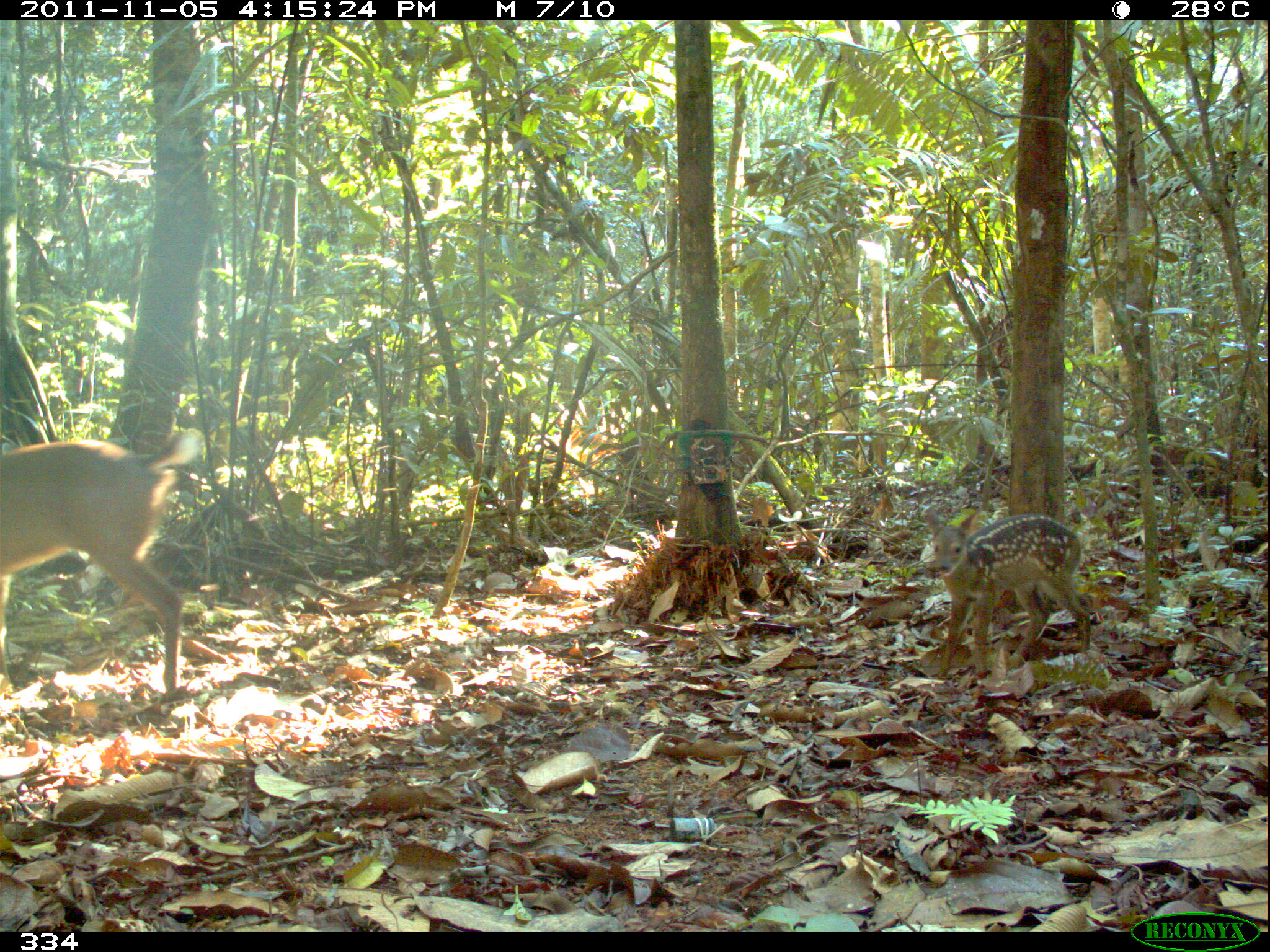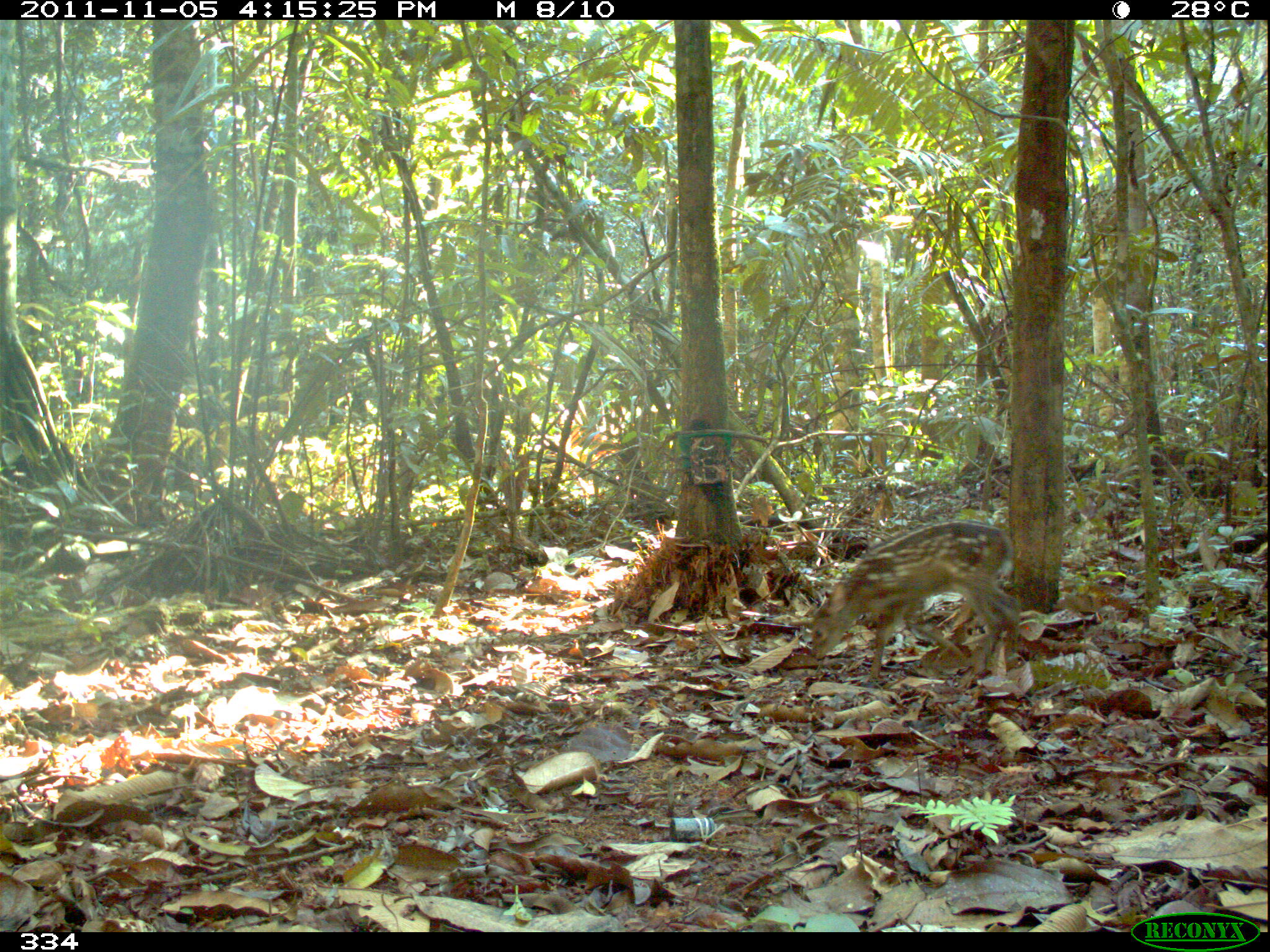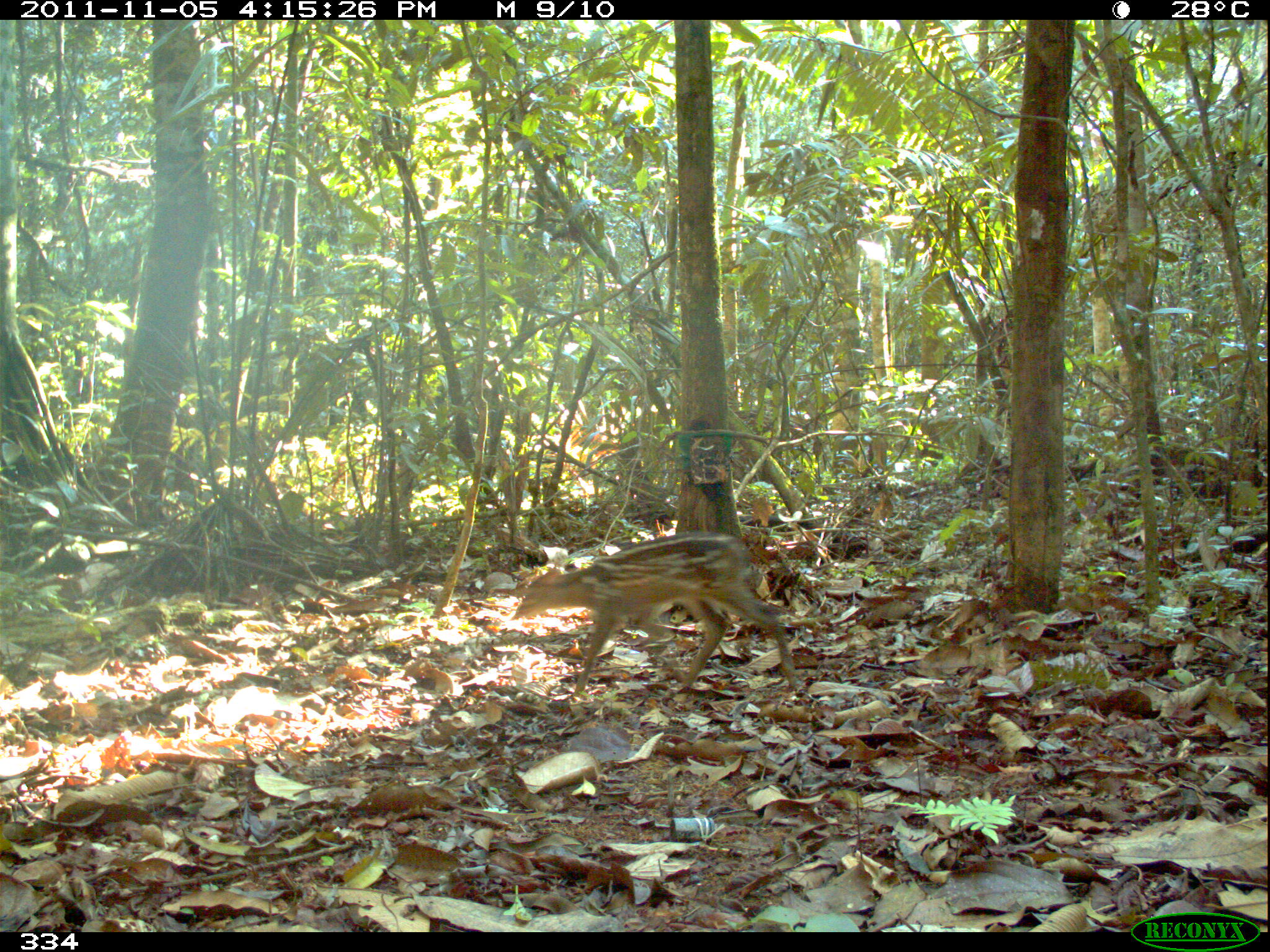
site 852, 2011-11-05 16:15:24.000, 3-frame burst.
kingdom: Animalia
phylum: Chordata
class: Mammalia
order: Artiodactyla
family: Cervidae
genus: Mazama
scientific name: Mazama americana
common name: red brocket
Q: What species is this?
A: Mazama americana (red brocket).